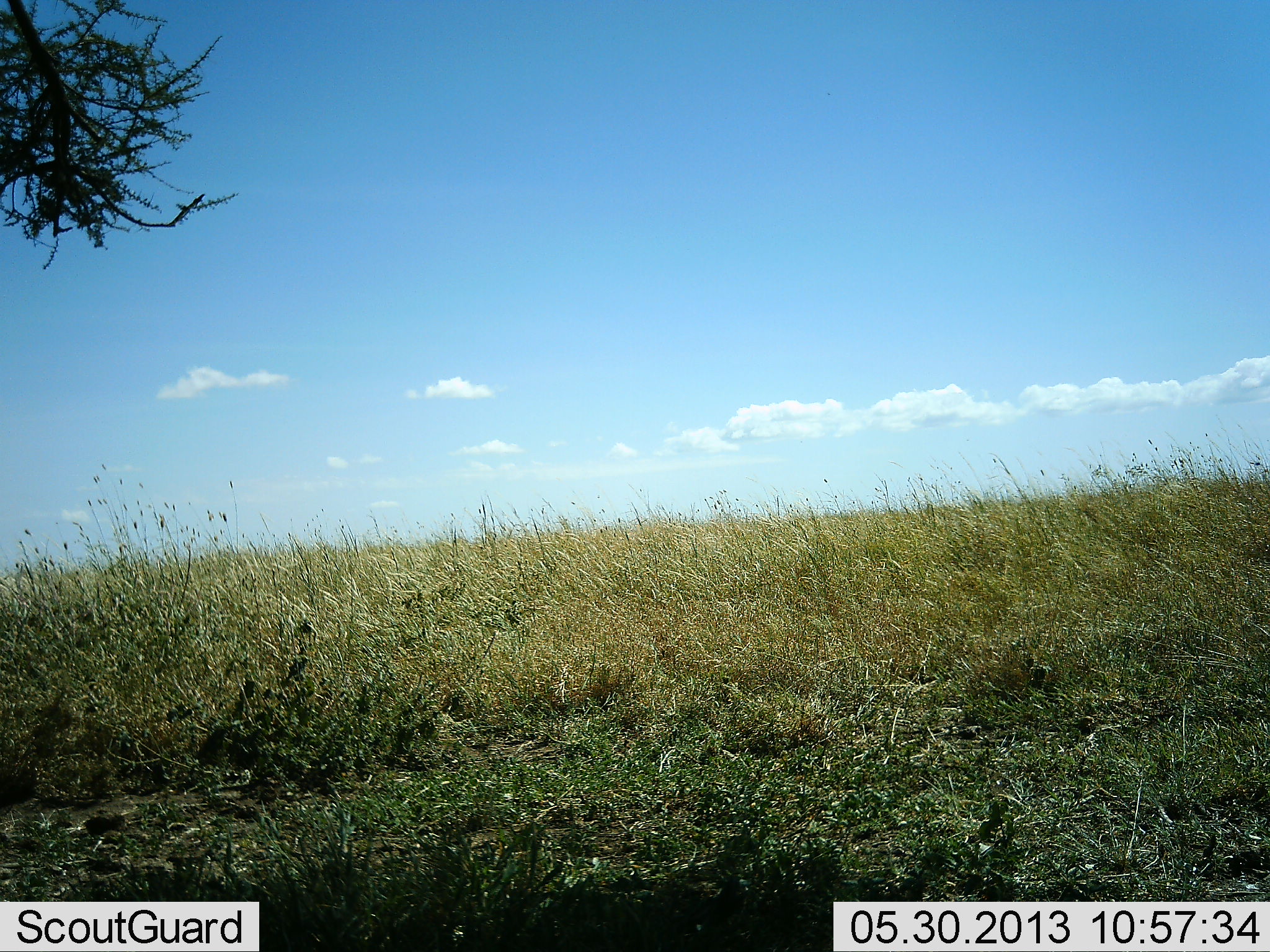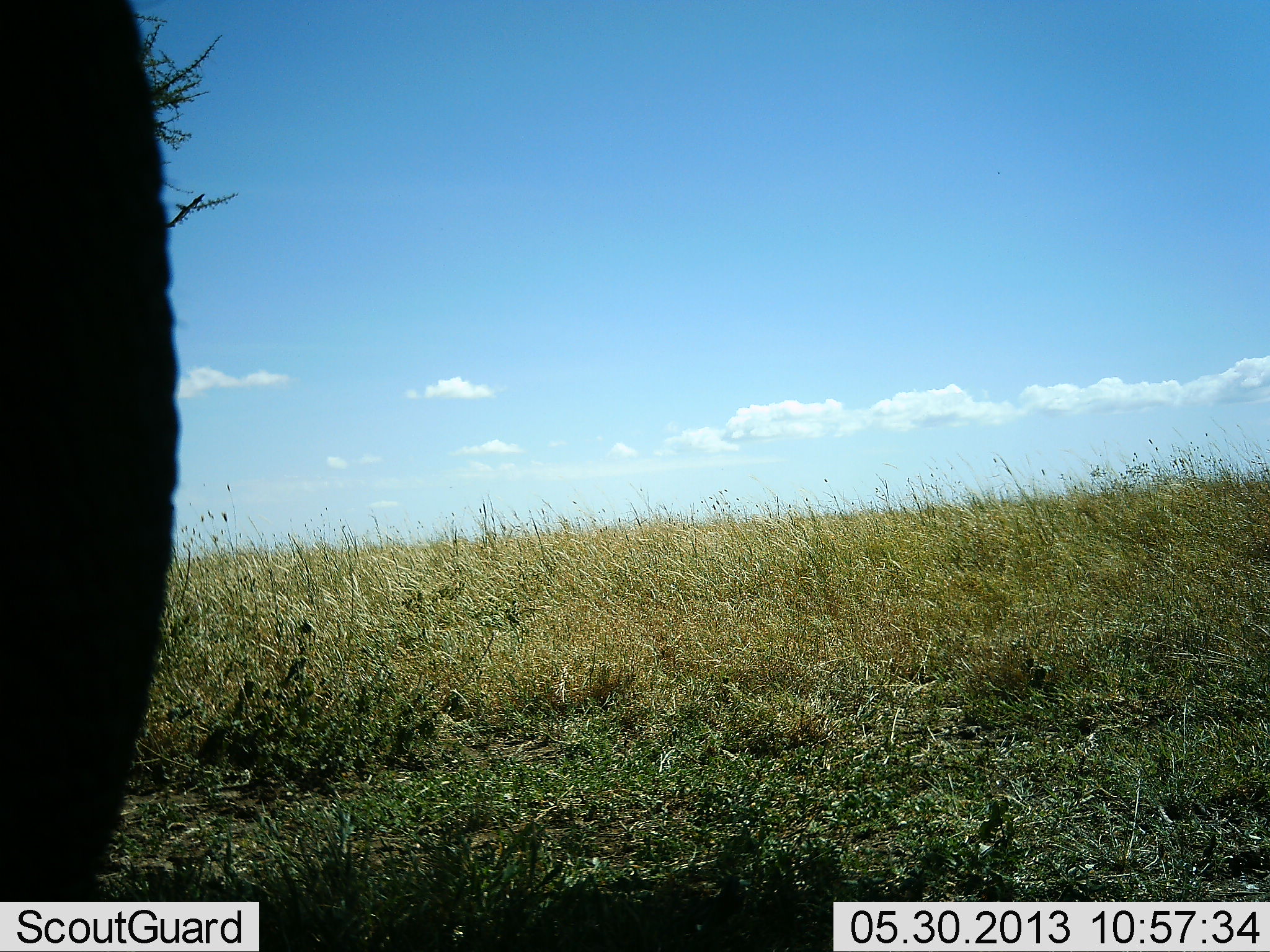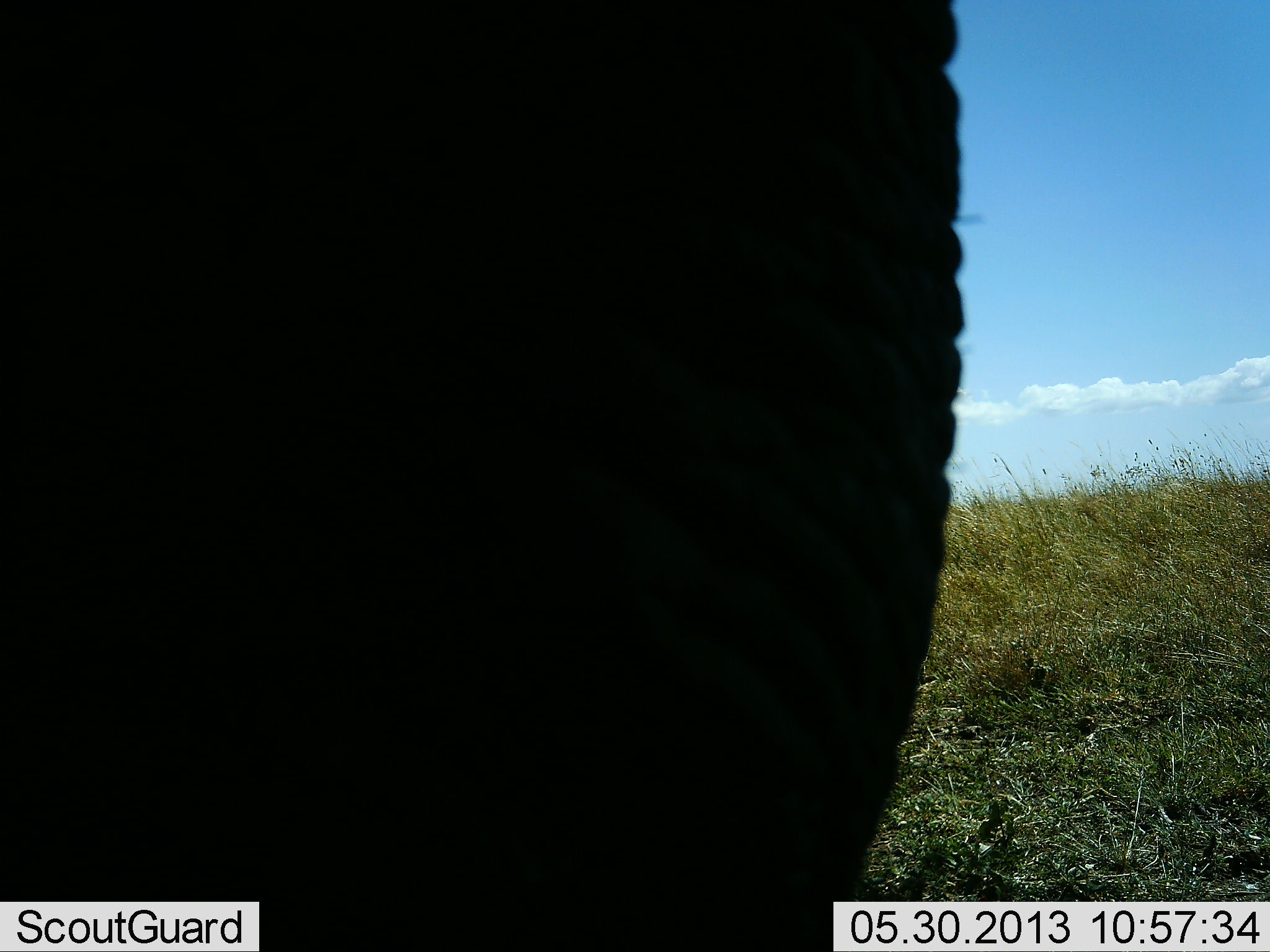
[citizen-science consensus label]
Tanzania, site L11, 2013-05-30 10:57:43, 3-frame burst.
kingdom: Animalia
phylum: Chordata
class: Mammalia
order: Proboscidea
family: Elephantidae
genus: Loxodonta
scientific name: Loxodonta africana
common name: african bush elephant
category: elephant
Elephant (african bush elephant) (Loxodonta africana), count 1. Behavior (volunteer vote fractions): standing 29%, resting 0%, moving 67%, interacting 0%. Young present (vote fraction): 0%. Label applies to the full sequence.